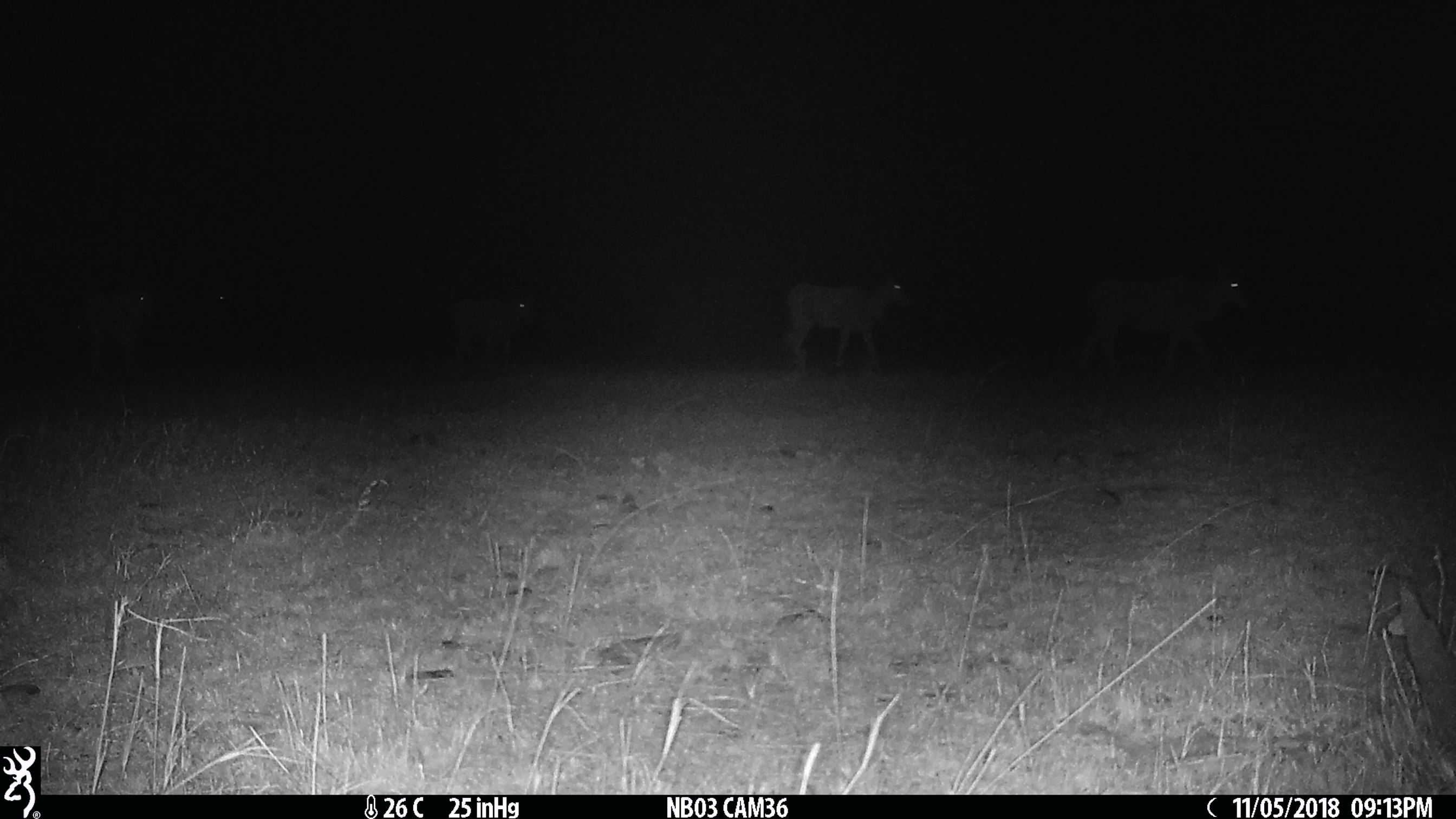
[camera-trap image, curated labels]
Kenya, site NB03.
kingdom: Animalia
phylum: Chordata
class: Mammalia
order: Artiodactyla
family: Bovidae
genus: Tragelaphus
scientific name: Tragelaphus oryx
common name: eland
Eland (Tragelaphus oryx).